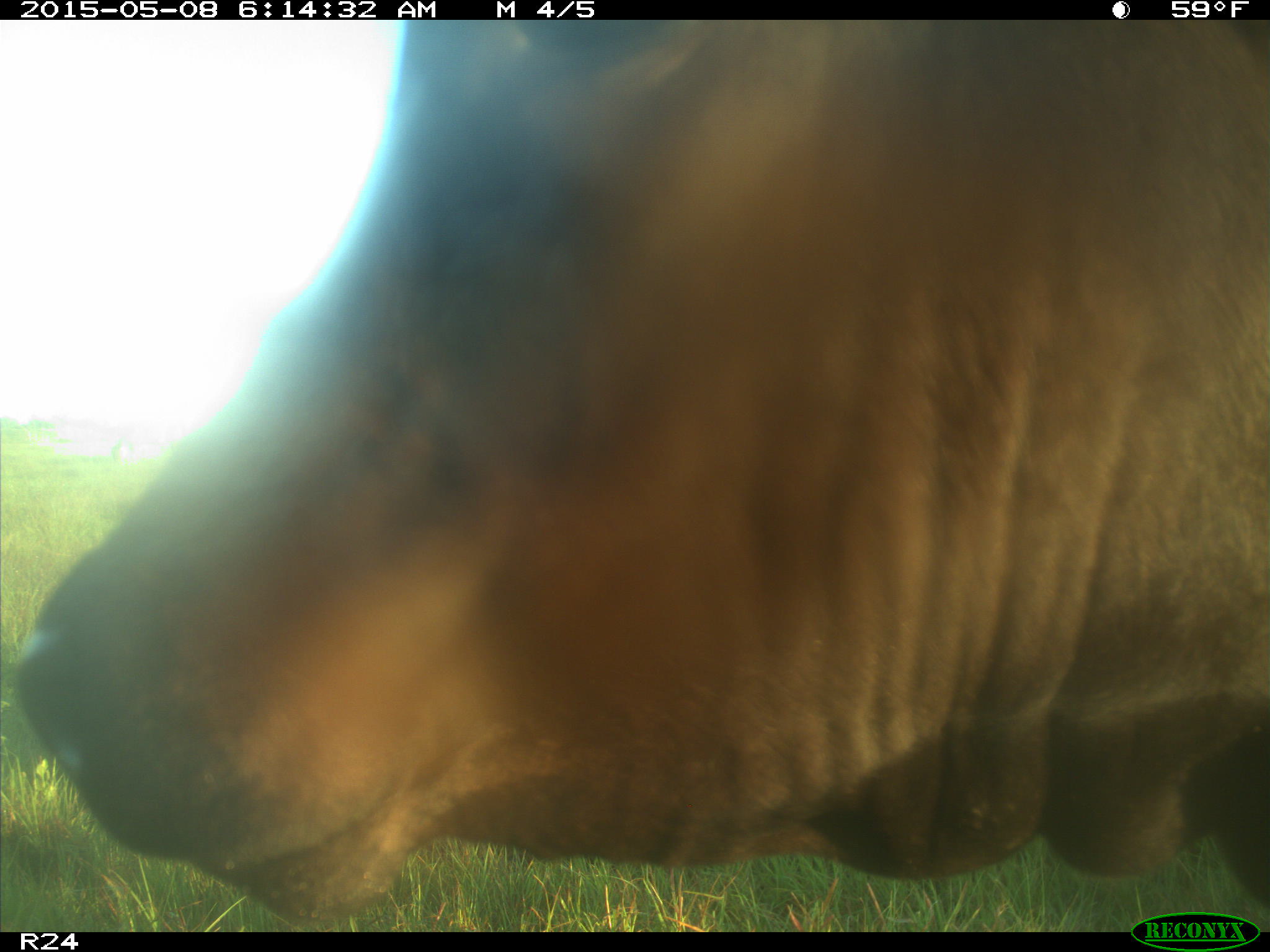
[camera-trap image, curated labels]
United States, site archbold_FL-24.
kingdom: Animalia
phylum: Chordata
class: Mammalia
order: Artiodactyla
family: Bovidae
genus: Bos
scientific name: Bos taurus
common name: domestic cow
Bos taurus (domestic cow).